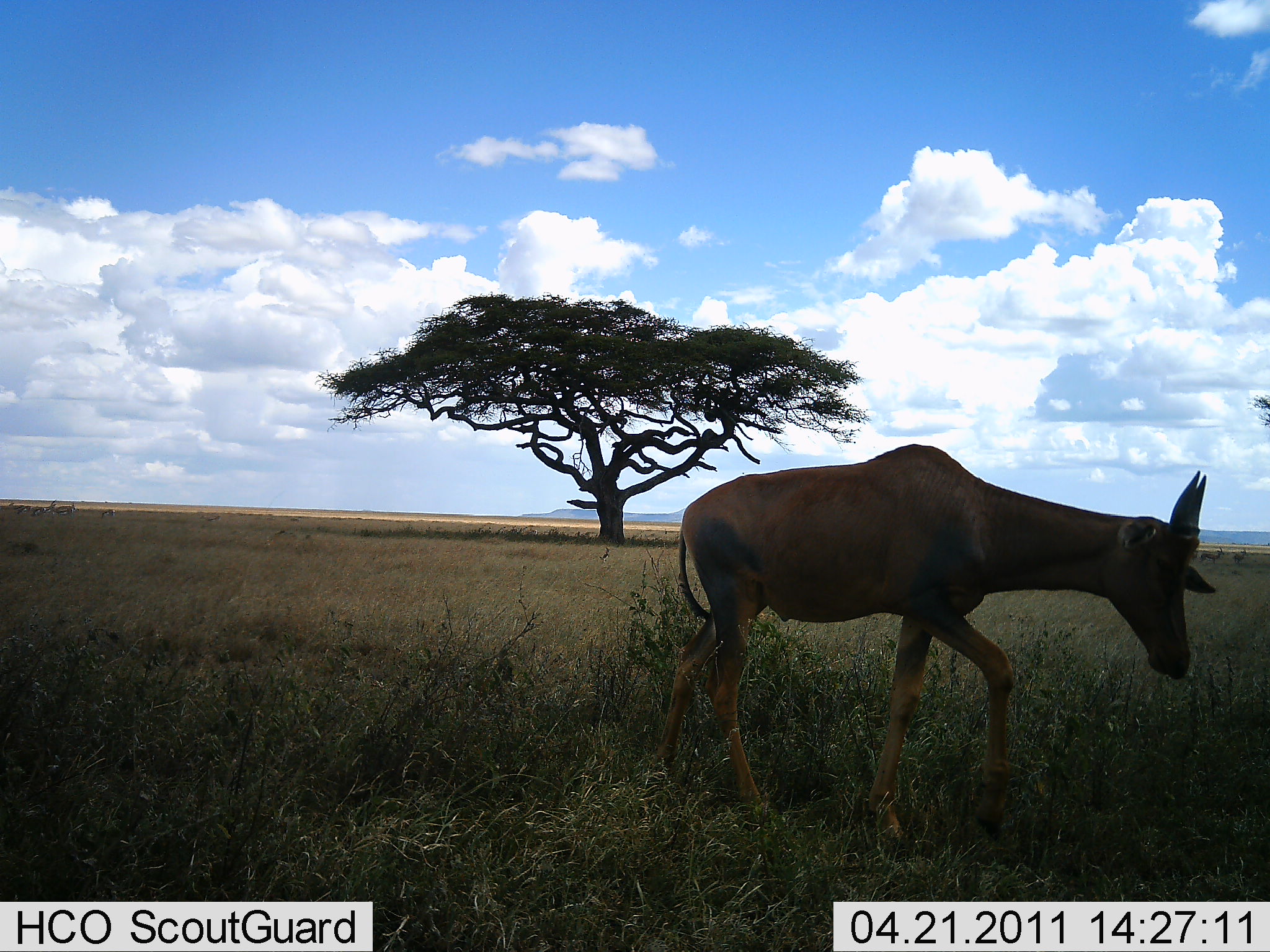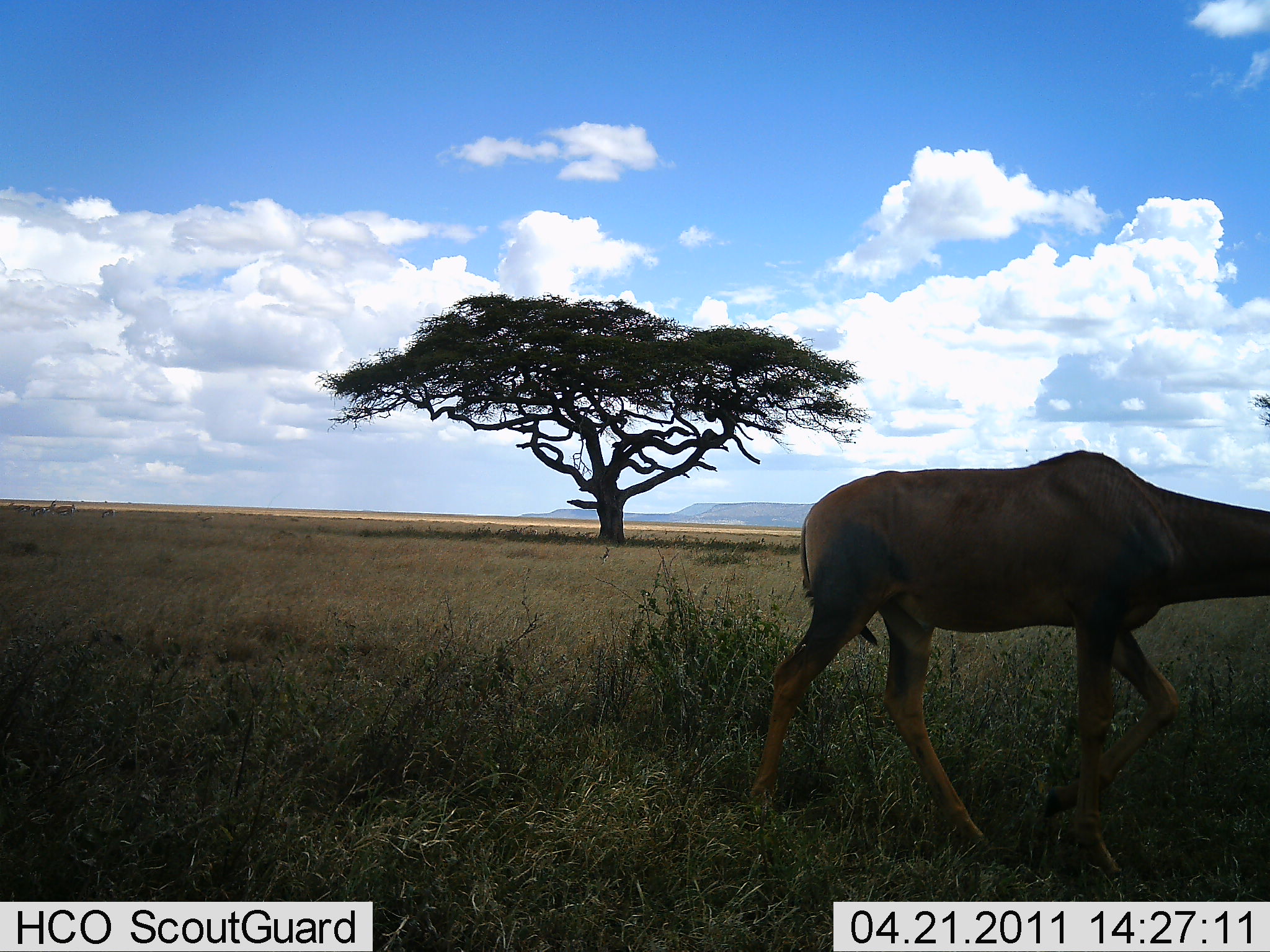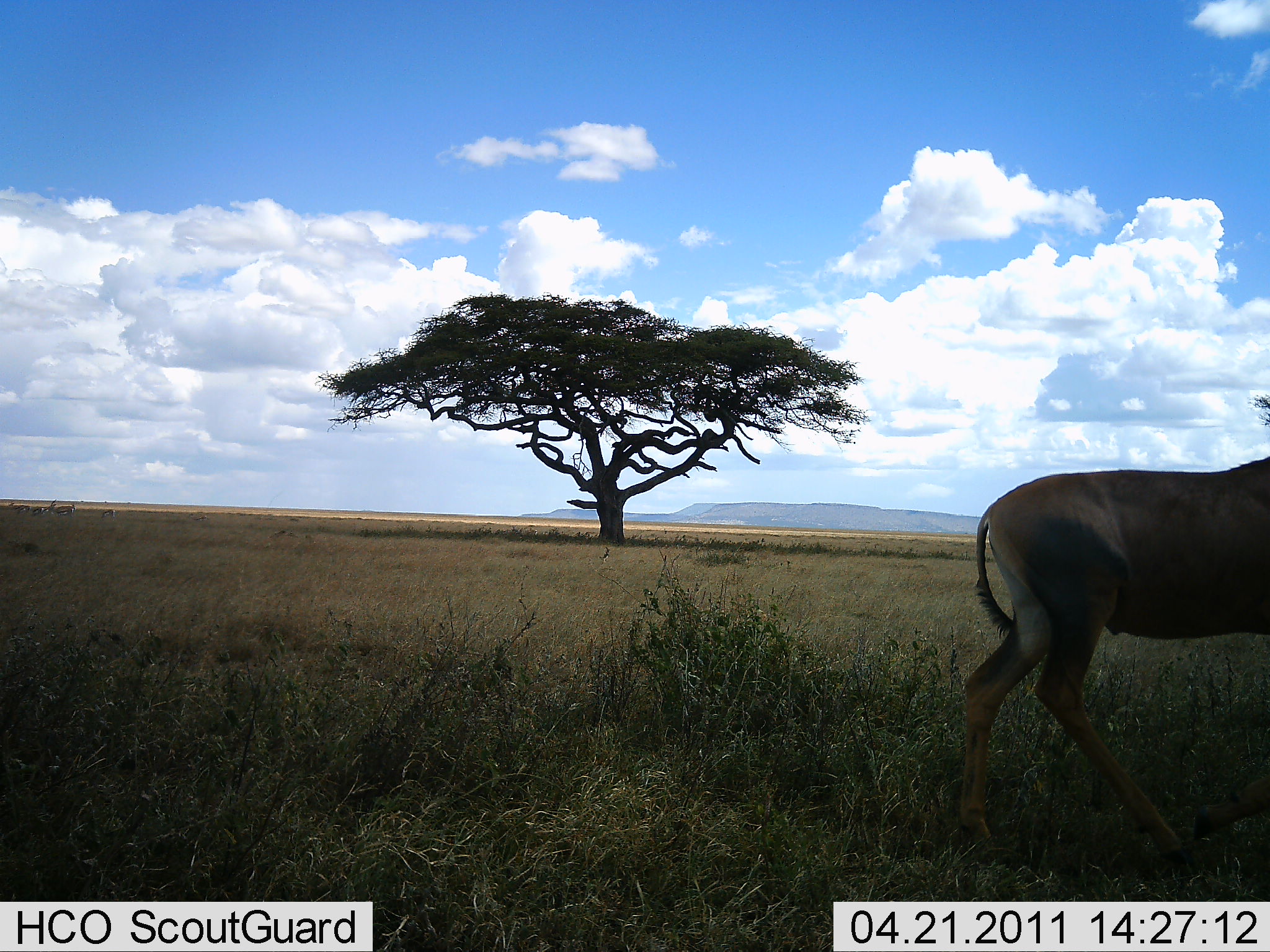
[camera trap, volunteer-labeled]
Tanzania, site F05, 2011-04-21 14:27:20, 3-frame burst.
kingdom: Animalia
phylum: Chordata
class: Mammalia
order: Artiodactyla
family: Bovidae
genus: Damaliscus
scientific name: Damaliscus lunatus jimela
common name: topi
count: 1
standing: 0%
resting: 0%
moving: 100%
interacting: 0%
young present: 9%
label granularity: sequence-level